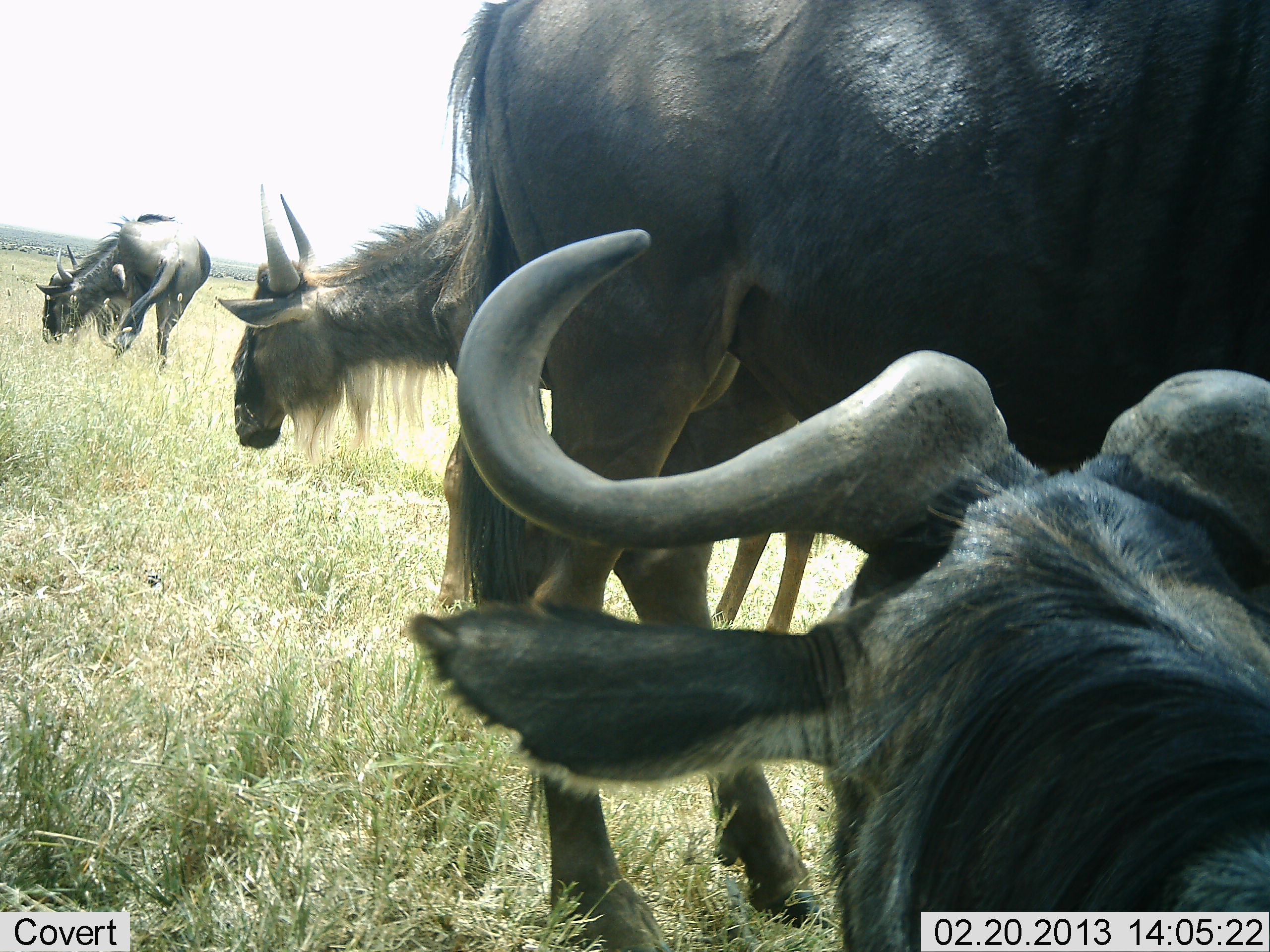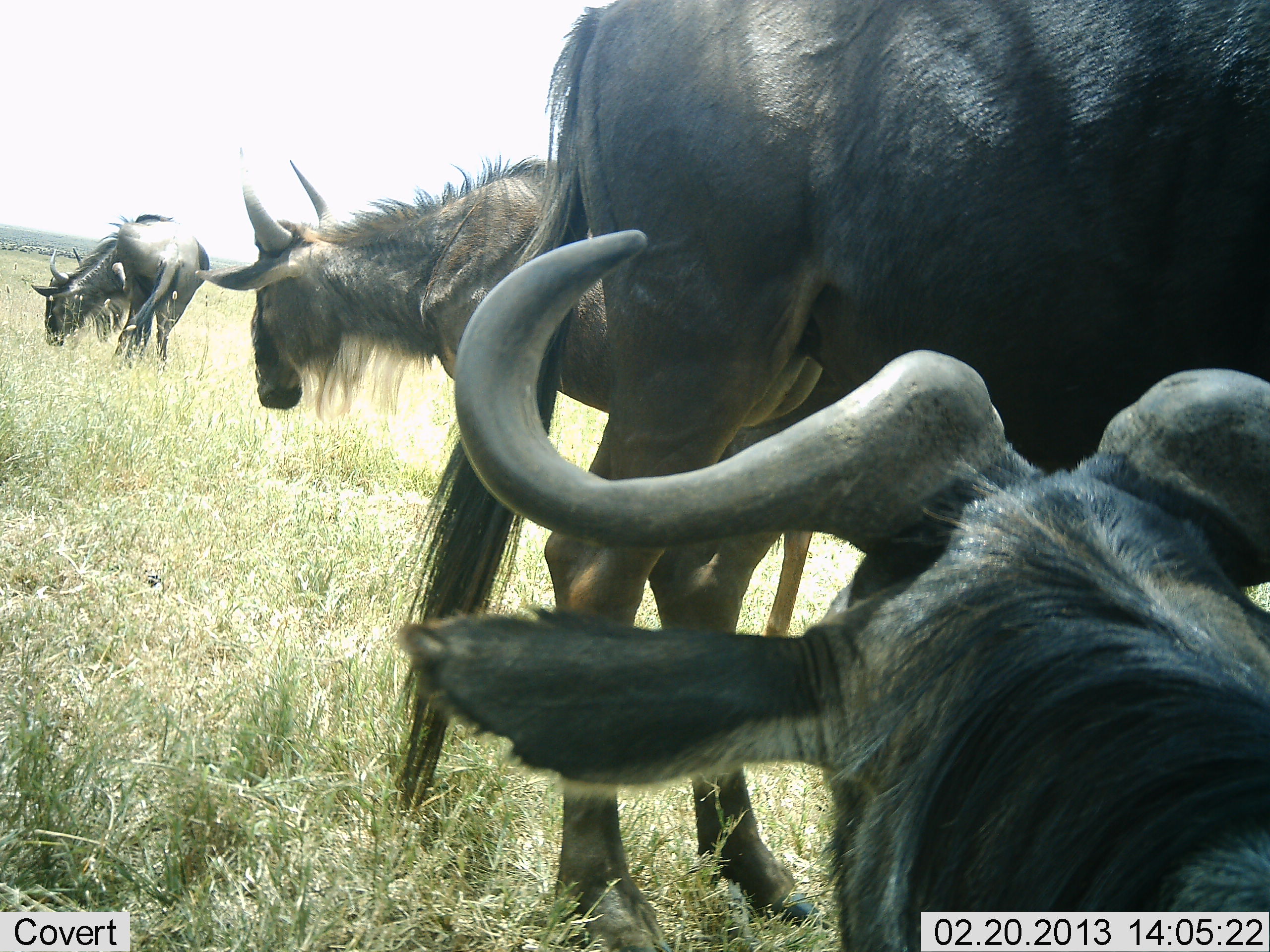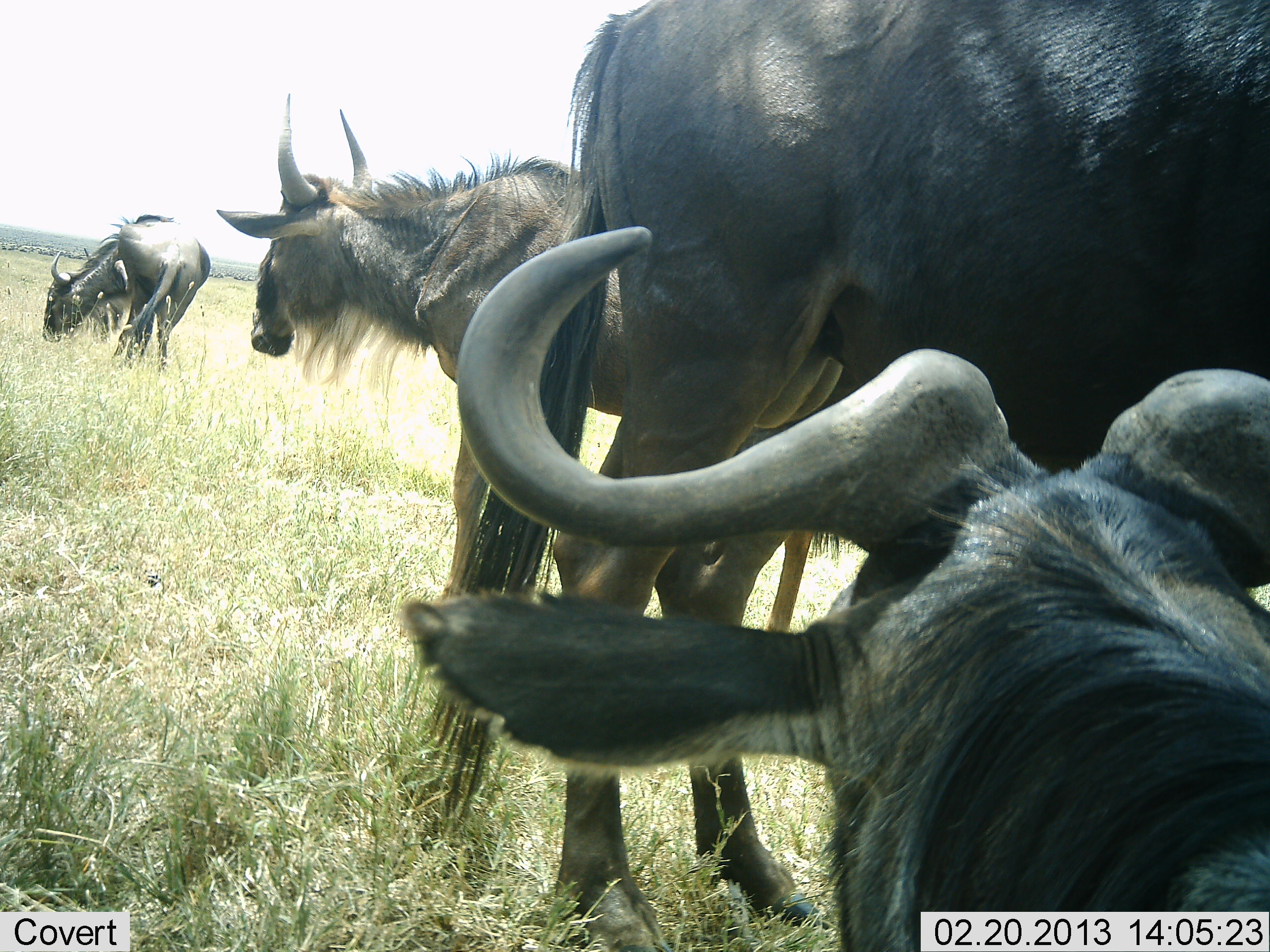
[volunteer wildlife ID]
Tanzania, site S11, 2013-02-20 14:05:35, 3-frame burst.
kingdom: Animalia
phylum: Chordata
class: Mammalia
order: Artiodactyla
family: Bovidae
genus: Connochaetes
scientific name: Connochaetes taurinus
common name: blue wildebeest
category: wildebeest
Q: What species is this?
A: Wildebeest (blue wildebeest) (Connochaetes taurinus).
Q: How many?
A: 4.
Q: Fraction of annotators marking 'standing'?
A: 83%.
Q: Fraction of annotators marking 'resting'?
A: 52%.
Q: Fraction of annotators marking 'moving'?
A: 10%.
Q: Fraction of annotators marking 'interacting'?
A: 0%.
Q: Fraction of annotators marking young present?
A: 10%.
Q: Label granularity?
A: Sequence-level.